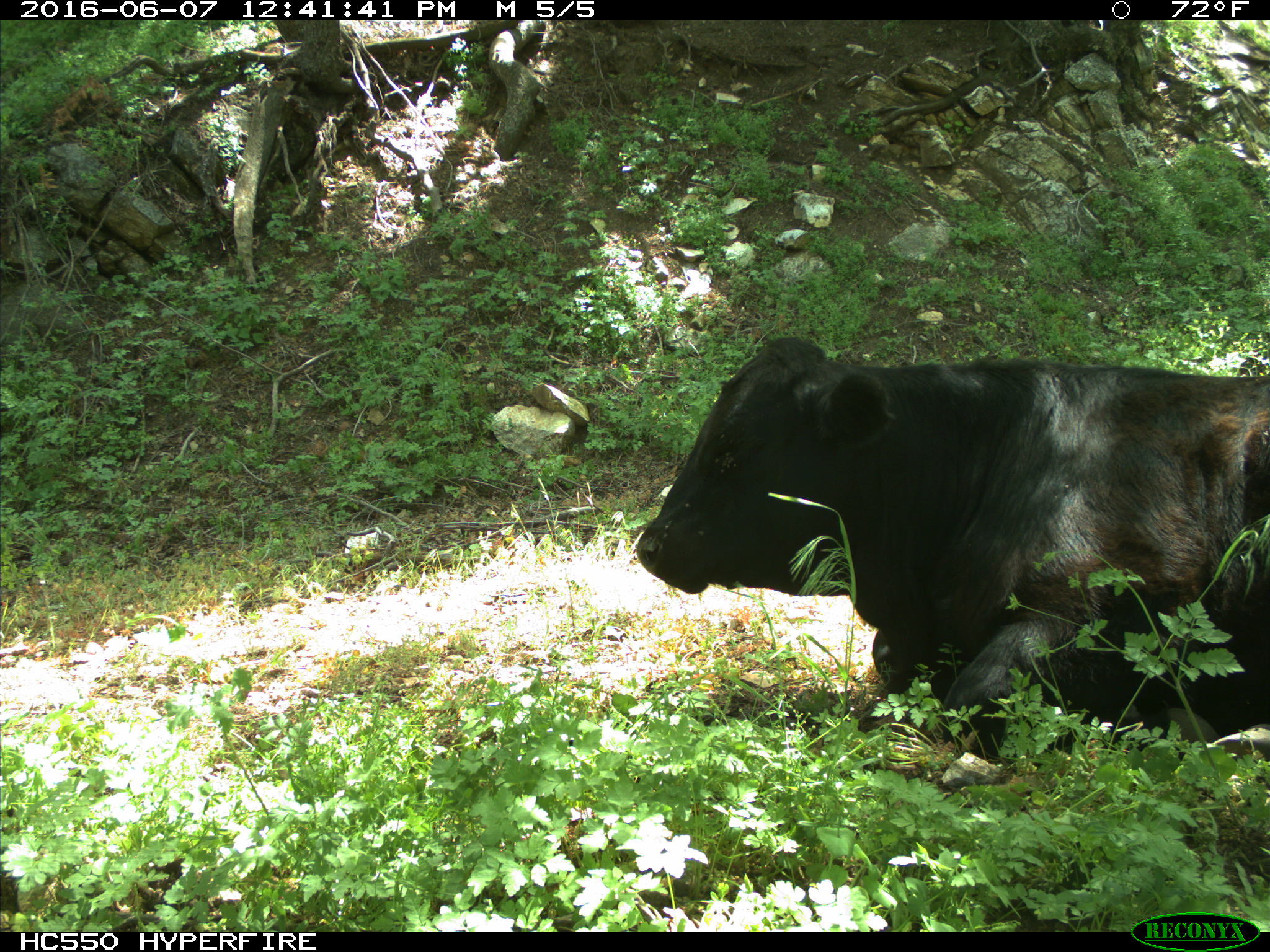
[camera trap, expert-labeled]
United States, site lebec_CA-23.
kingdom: Animalia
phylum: Chordata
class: Mammalia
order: Artiodactyla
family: Bovidae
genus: Bos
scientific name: Bos taurus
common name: domestic cow